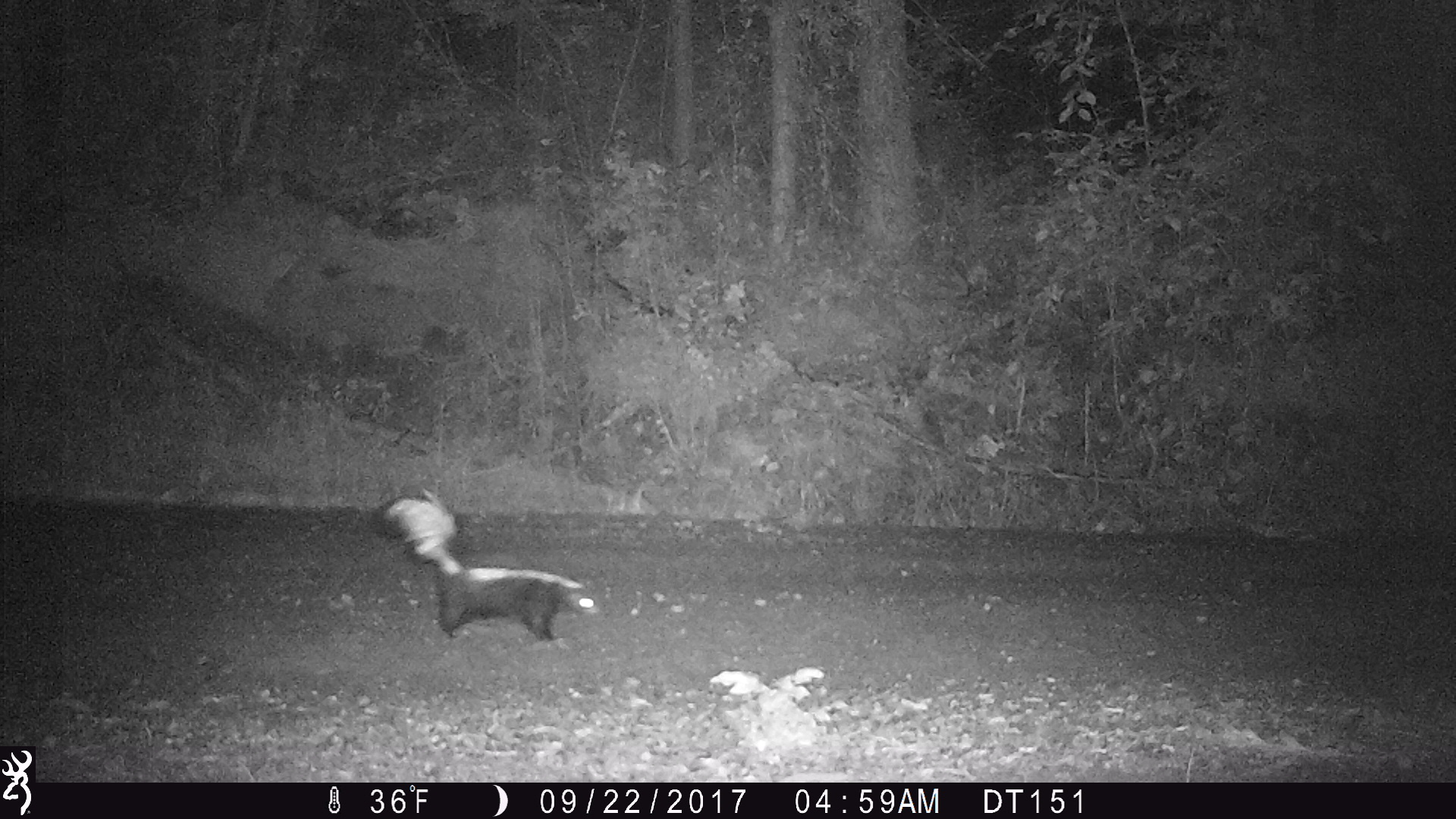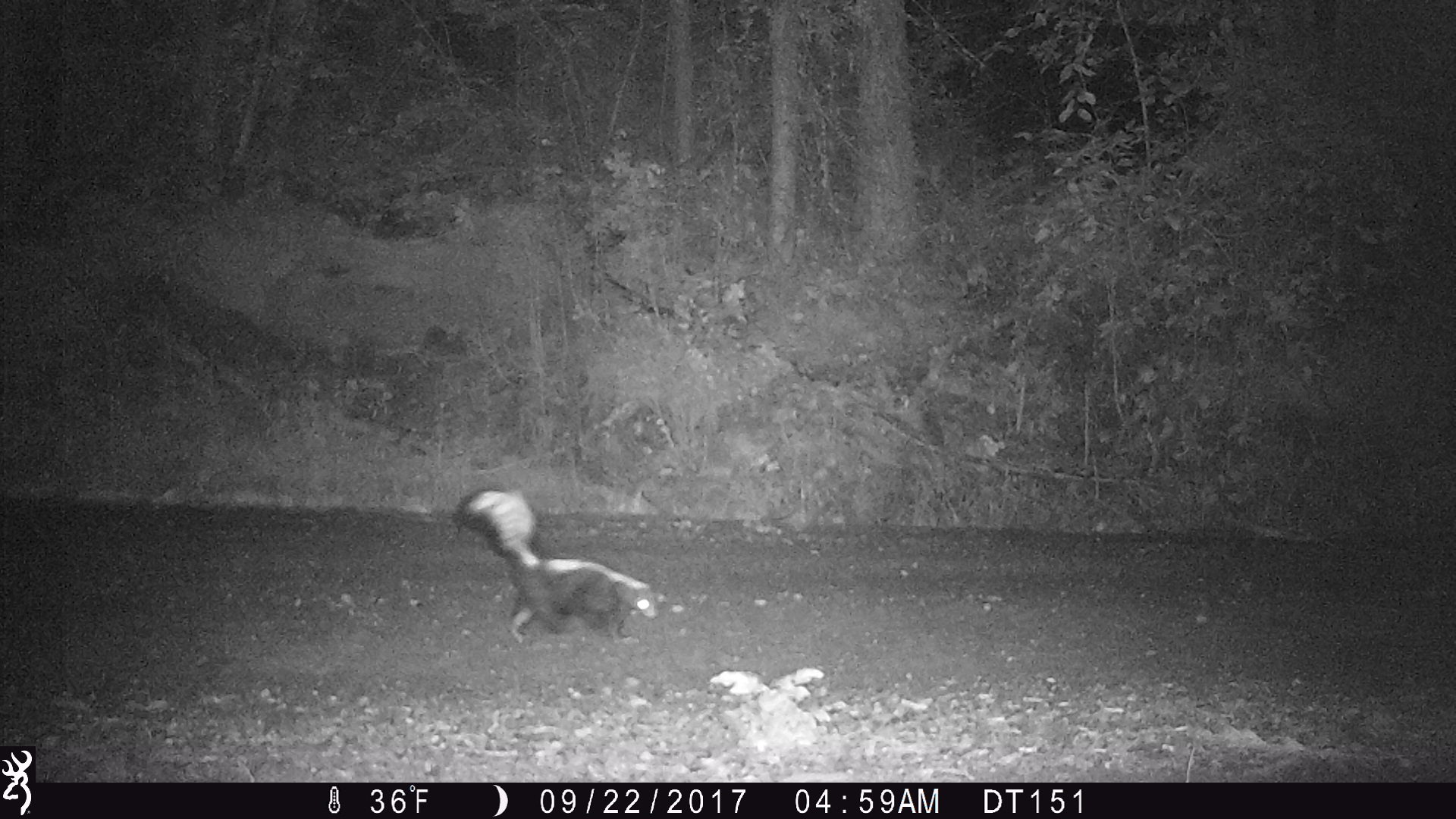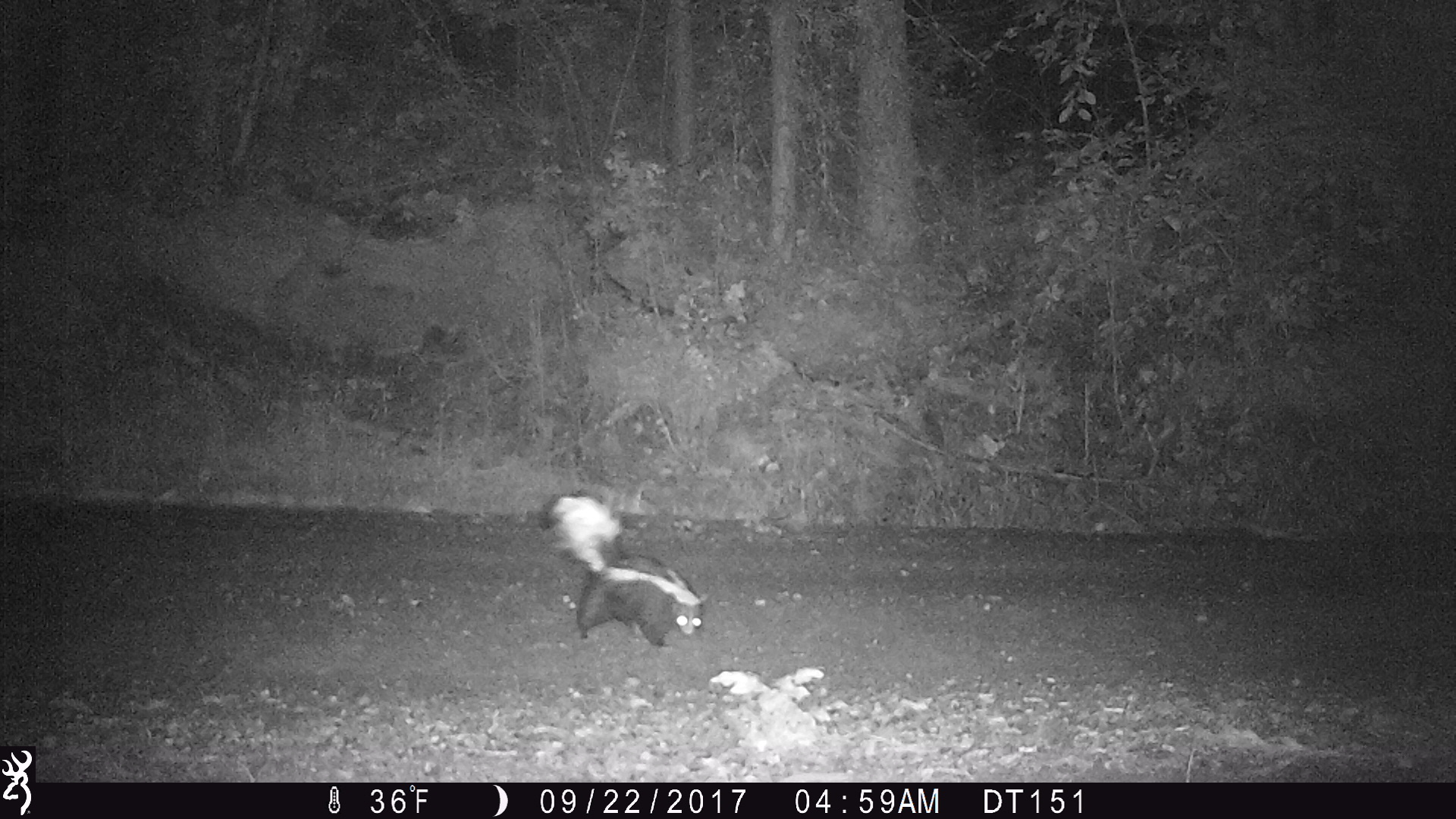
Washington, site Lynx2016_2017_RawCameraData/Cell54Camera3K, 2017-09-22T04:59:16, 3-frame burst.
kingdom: Animalia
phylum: Chordata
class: Mammalia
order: Carnivora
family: Mephitidae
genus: Mephitis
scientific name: Mephitis mephitis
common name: striped skunk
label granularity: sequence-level